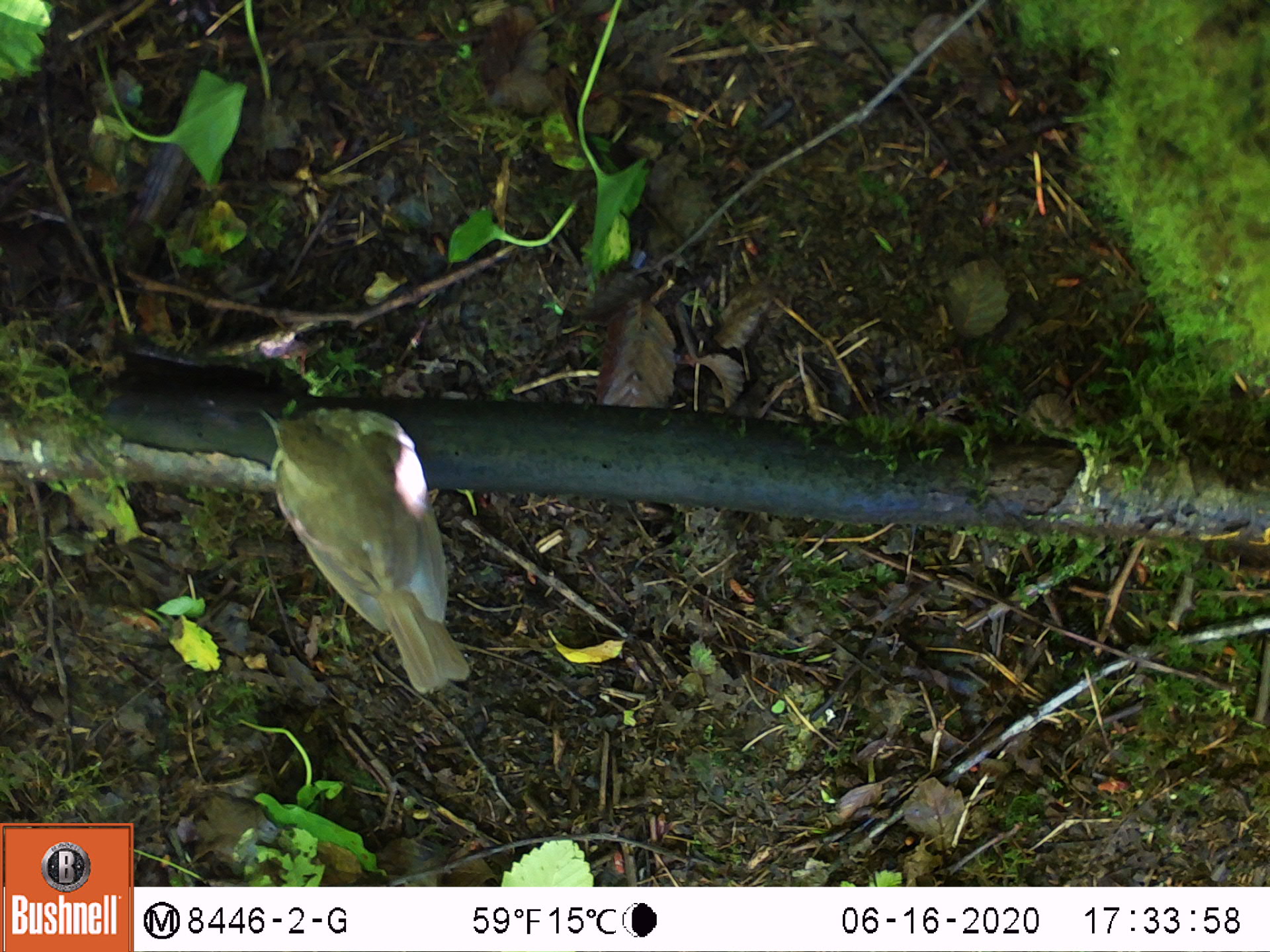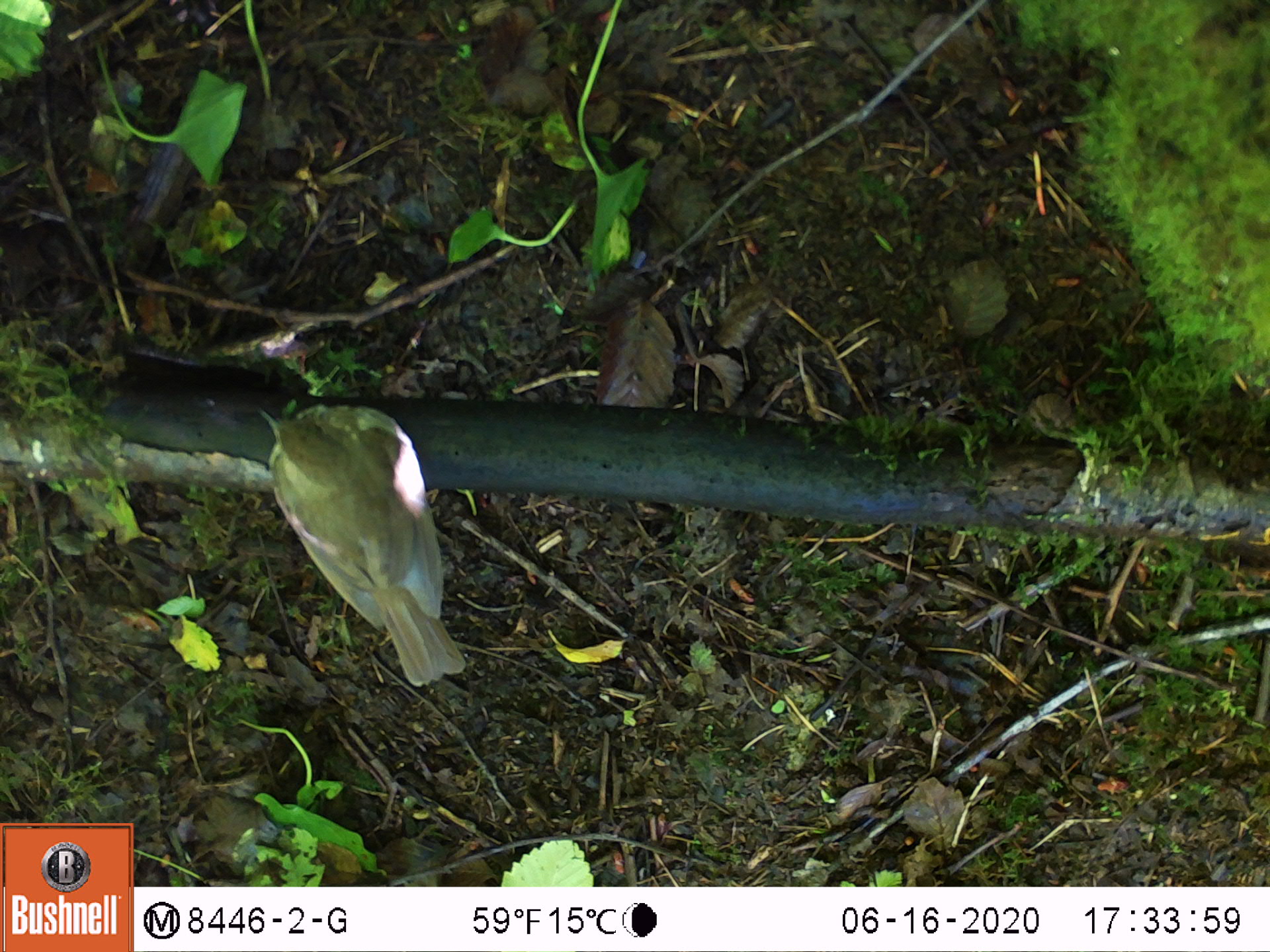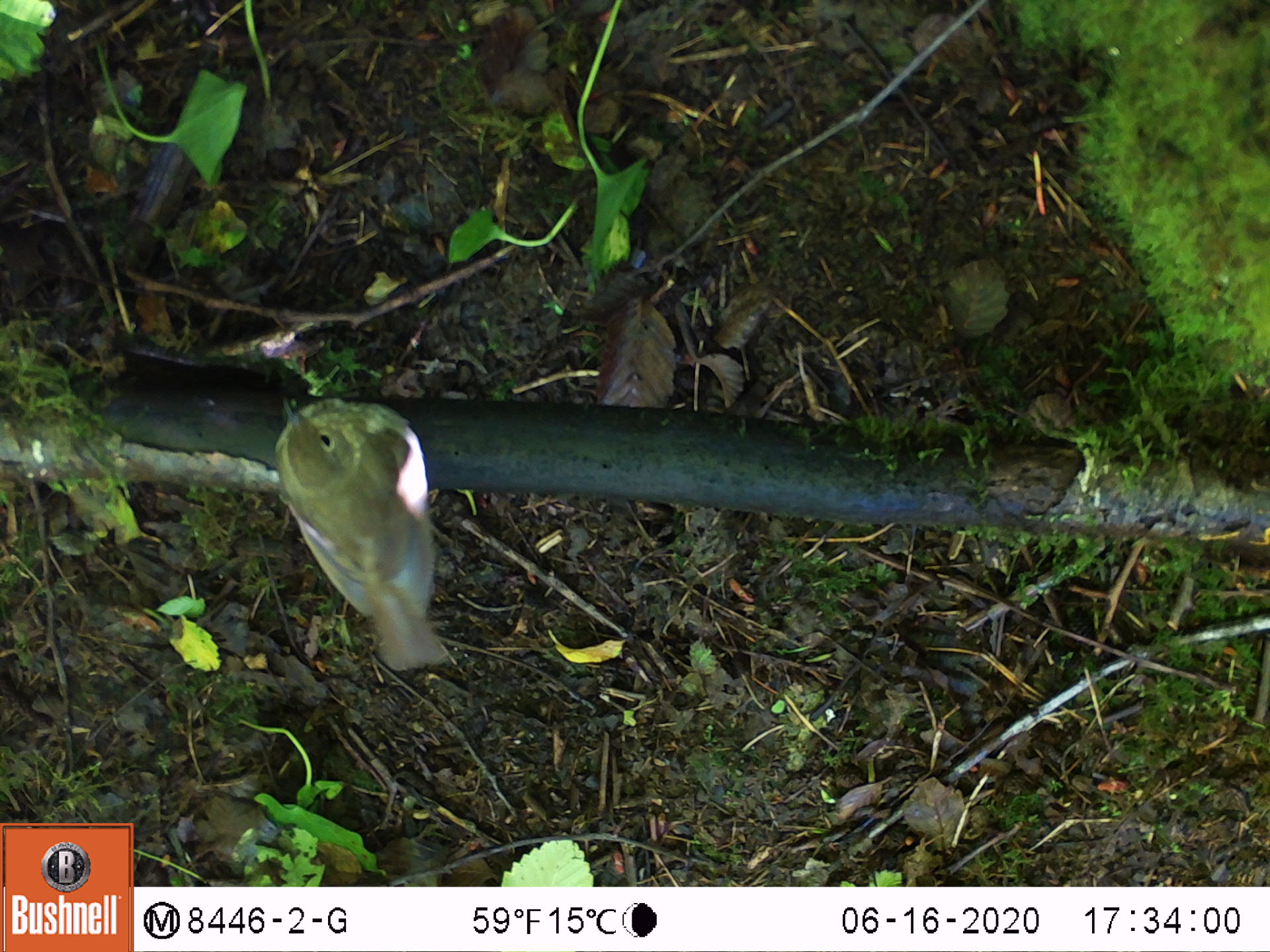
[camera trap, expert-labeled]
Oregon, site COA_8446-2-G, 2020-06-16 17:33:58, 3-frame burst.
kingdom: Animalia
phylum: Chordata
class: Aves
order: Passeriformes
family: Turdidae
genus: Catharus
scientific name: Catharus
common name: brown thrushes and nightingale-thrushes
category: catharus species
Catharus species (brown thrushes and nightingale-thrushes) (Catharus).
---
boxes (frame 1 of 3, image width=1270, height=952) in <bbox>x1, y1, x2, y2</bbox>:
catharus species: <bbox>256, 384, 481, 708</bbox>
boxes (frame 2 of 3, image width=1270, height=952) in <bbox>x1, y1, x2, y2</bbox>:
catharus species: <bbox>252, 389, 477, 701</bbox>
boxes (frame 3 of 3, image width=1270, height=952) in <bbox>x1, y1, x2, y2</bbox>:
catharus species: <bbox>265, 383, 472, 679</bbox>